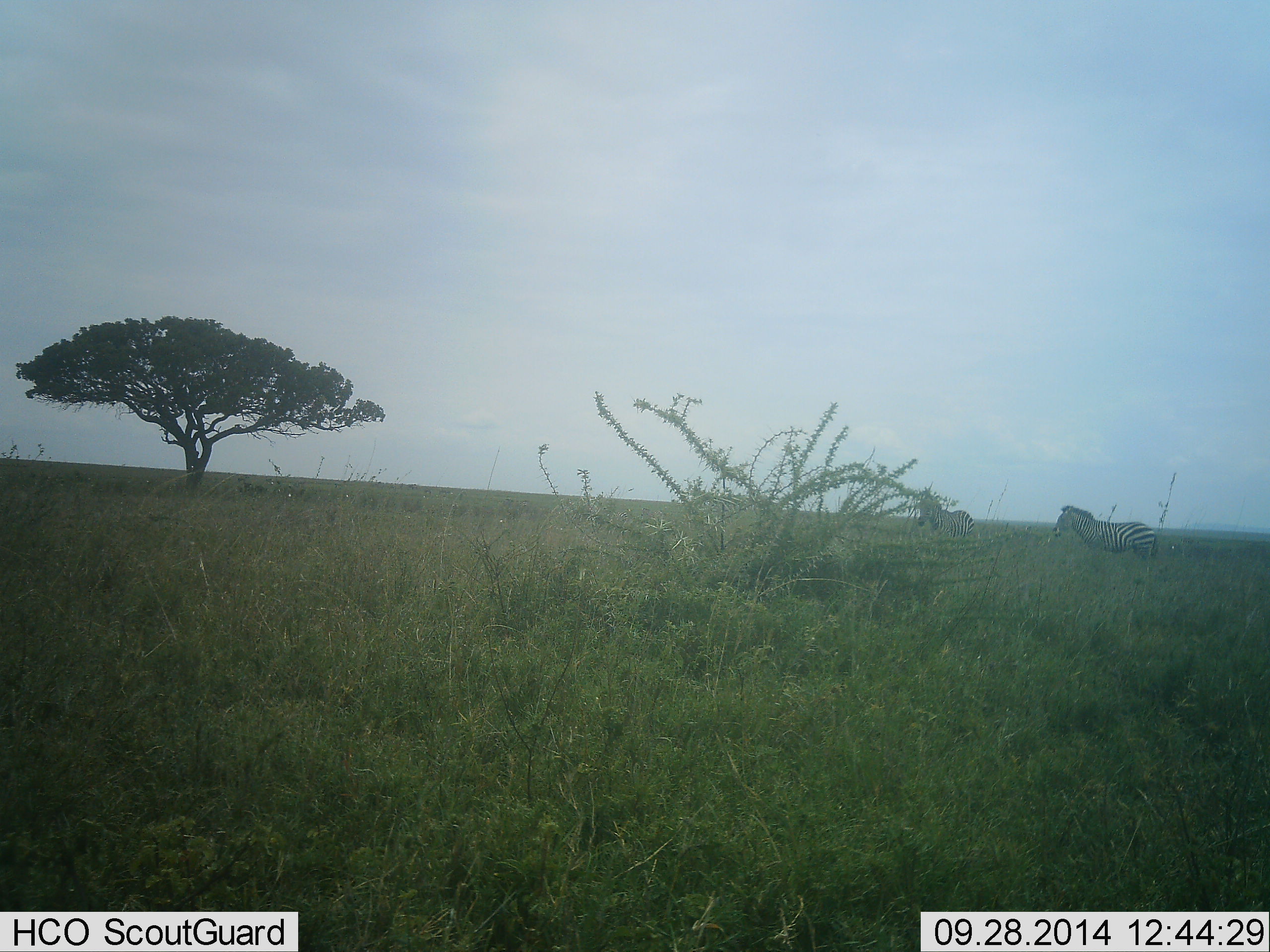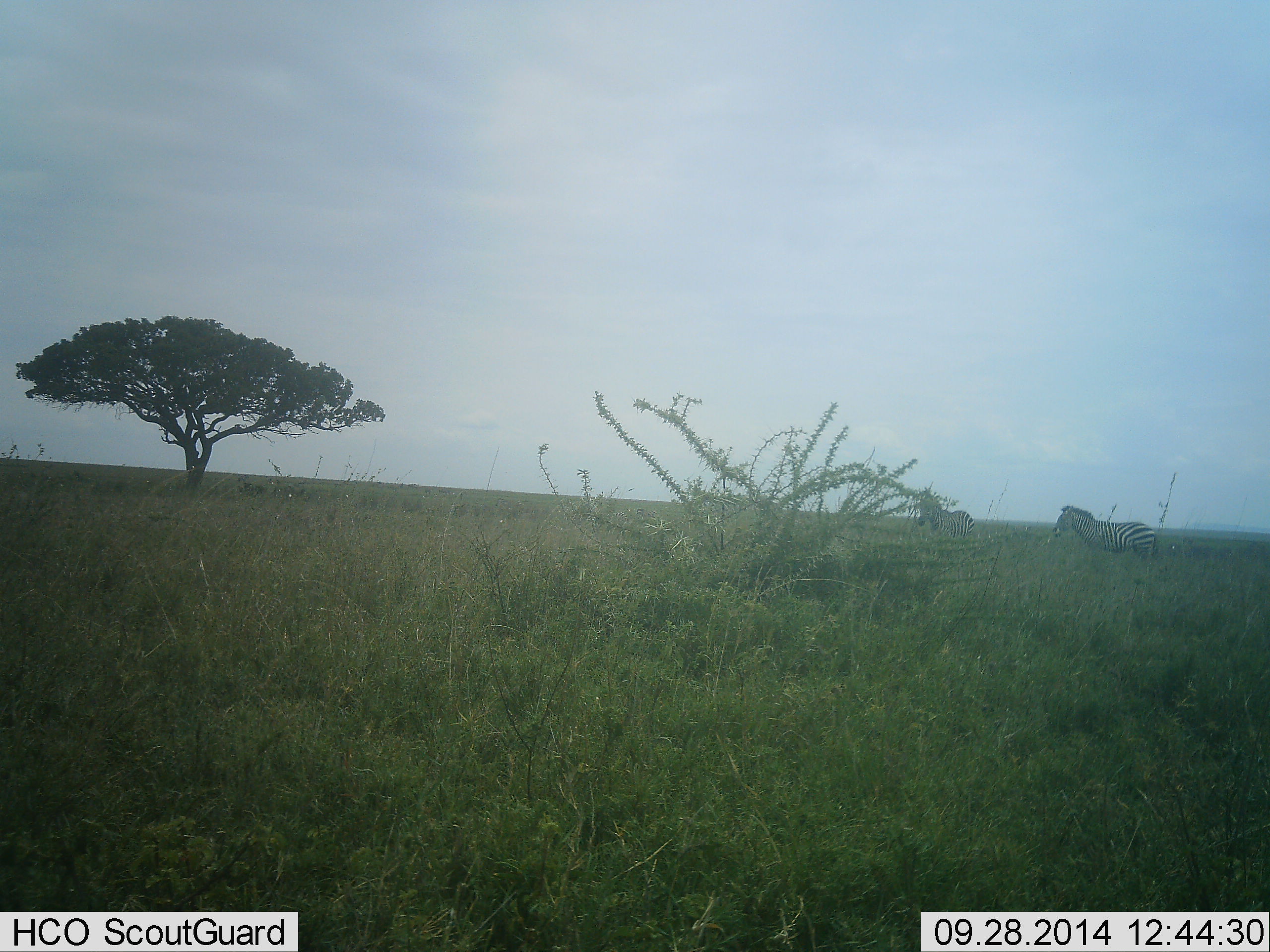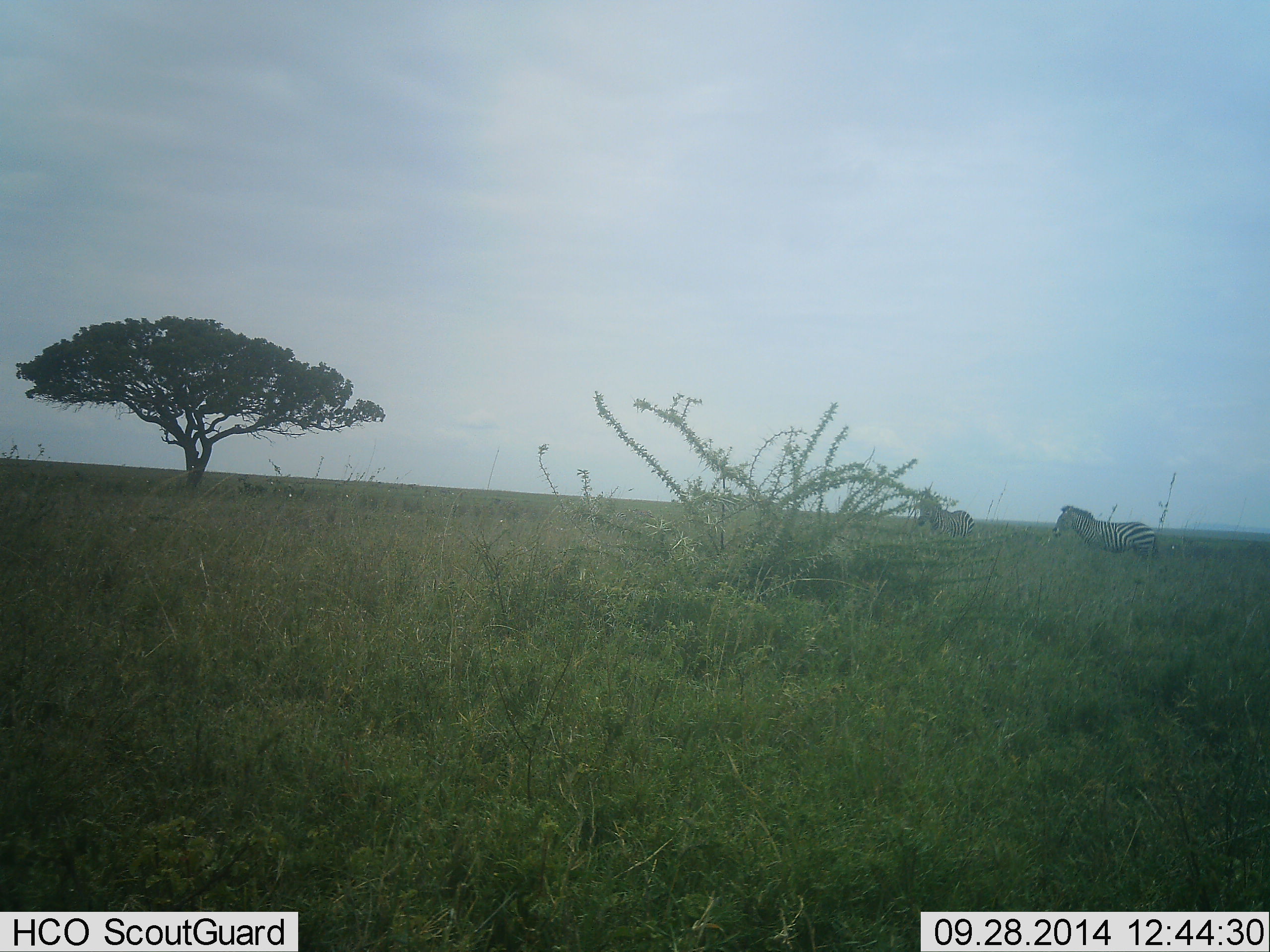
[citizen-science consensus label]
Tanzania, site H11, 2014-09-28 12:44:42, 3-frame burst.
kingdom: Animalia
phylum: Chordata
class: Mammalia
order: Perissodactyla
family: Equidae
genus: Equus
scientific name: Equus quagga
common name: plains zebra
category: zebra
Zebra (plains zebra) (Equus quagga), count 2. Behavior (volunteer vote fractions): standing 90%, resting 0%, moving 10%, interacting 0%. Young present (vote fraction): 0%. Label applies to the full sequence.